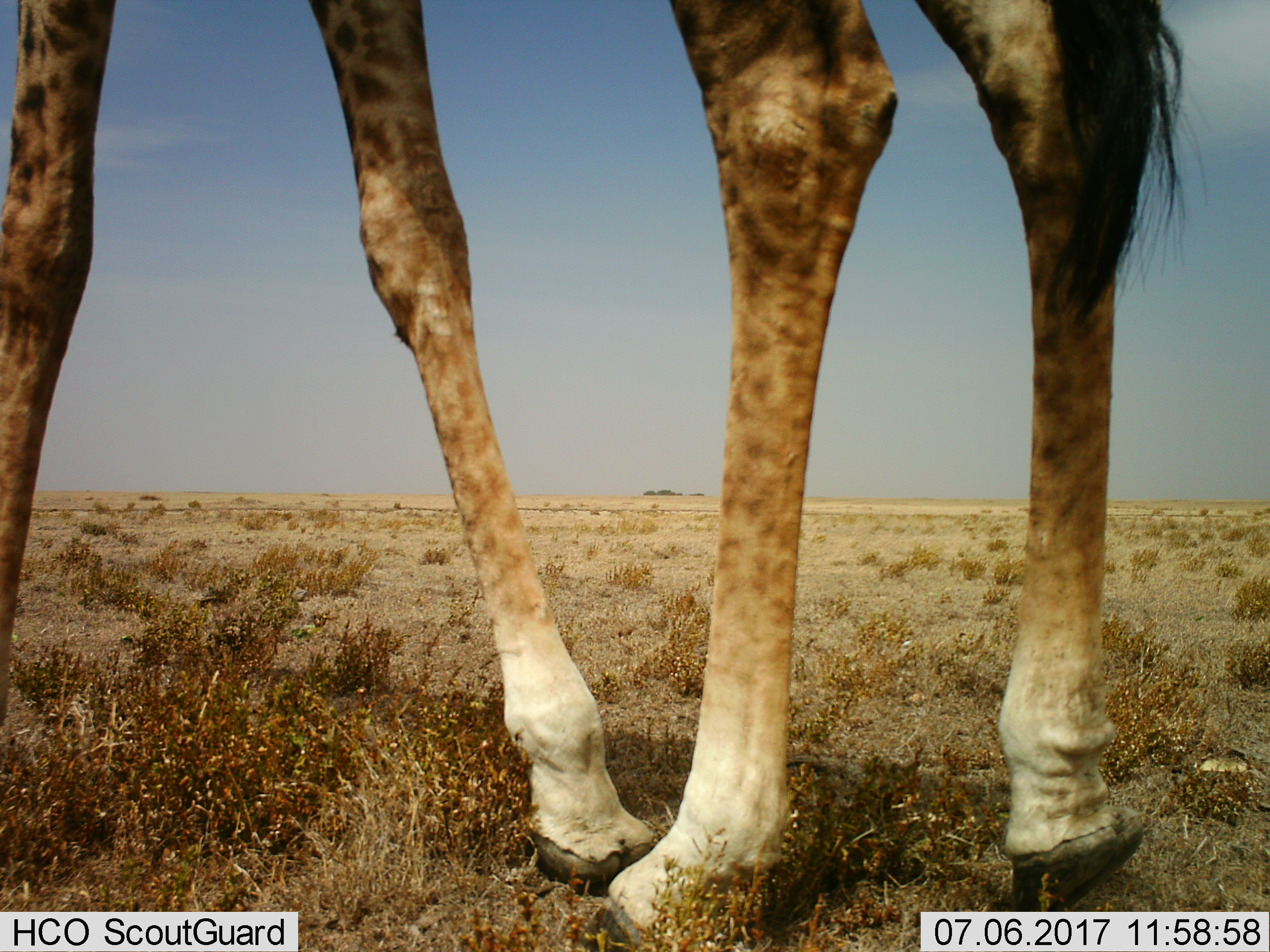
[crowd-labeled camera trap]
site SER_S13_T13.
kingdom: Animalia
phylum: Chordata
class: Mammalia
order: Artiodactyla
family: Giraffidae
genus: Giraffa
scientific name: Giraffa camelopardalis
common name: giraffe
Giraffe (Giraffa camelopardalis), count 1. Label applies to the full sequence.